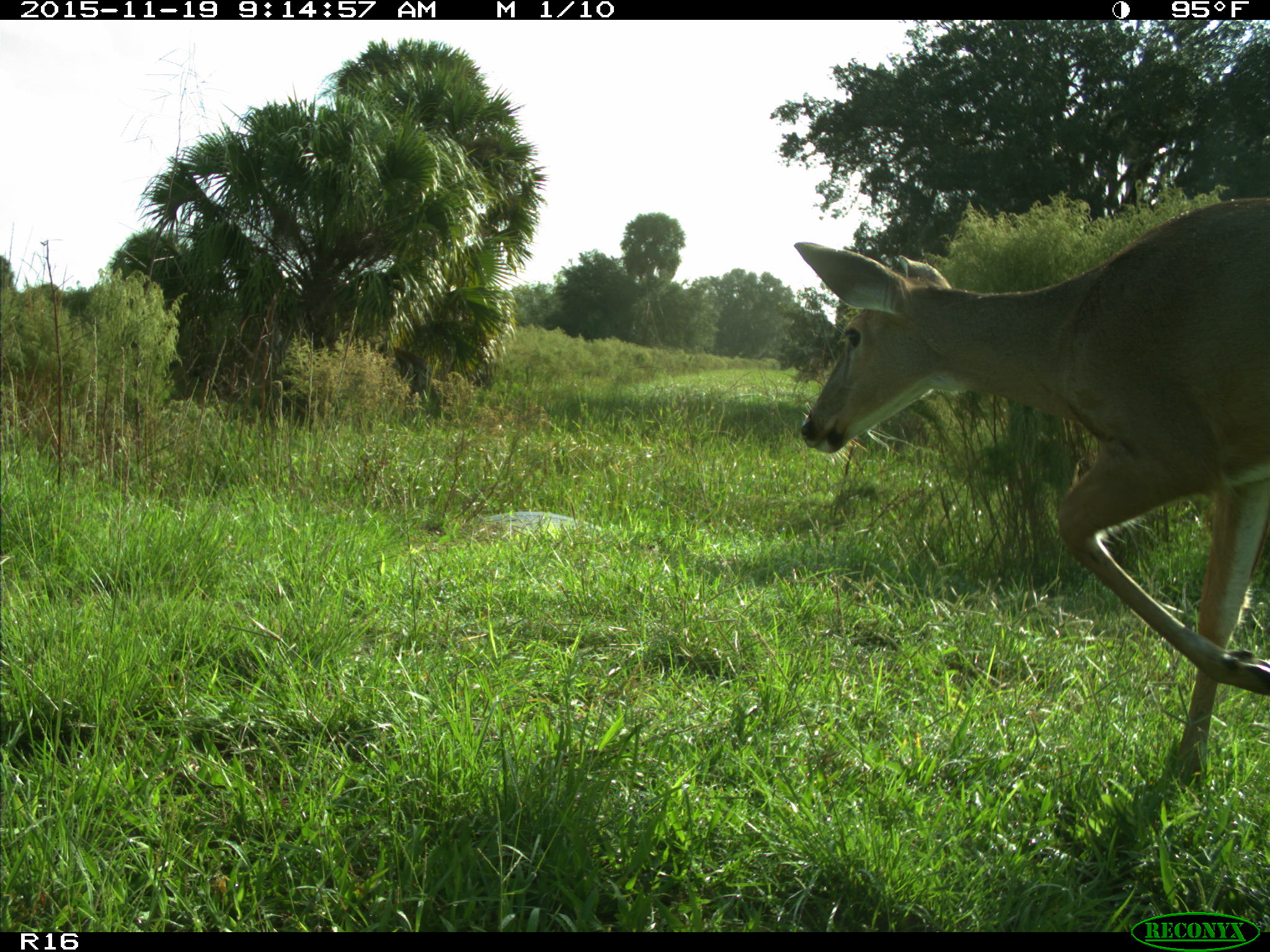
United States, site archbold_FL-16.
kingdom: Animalia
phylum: Chordata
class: Mammalia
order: Artiodactyla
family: Cervidae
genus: Odocoileus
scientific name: Odocoileus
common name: deer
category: unidentified deer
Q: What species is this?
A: Unidentified deer (deer) (Odocoileus).